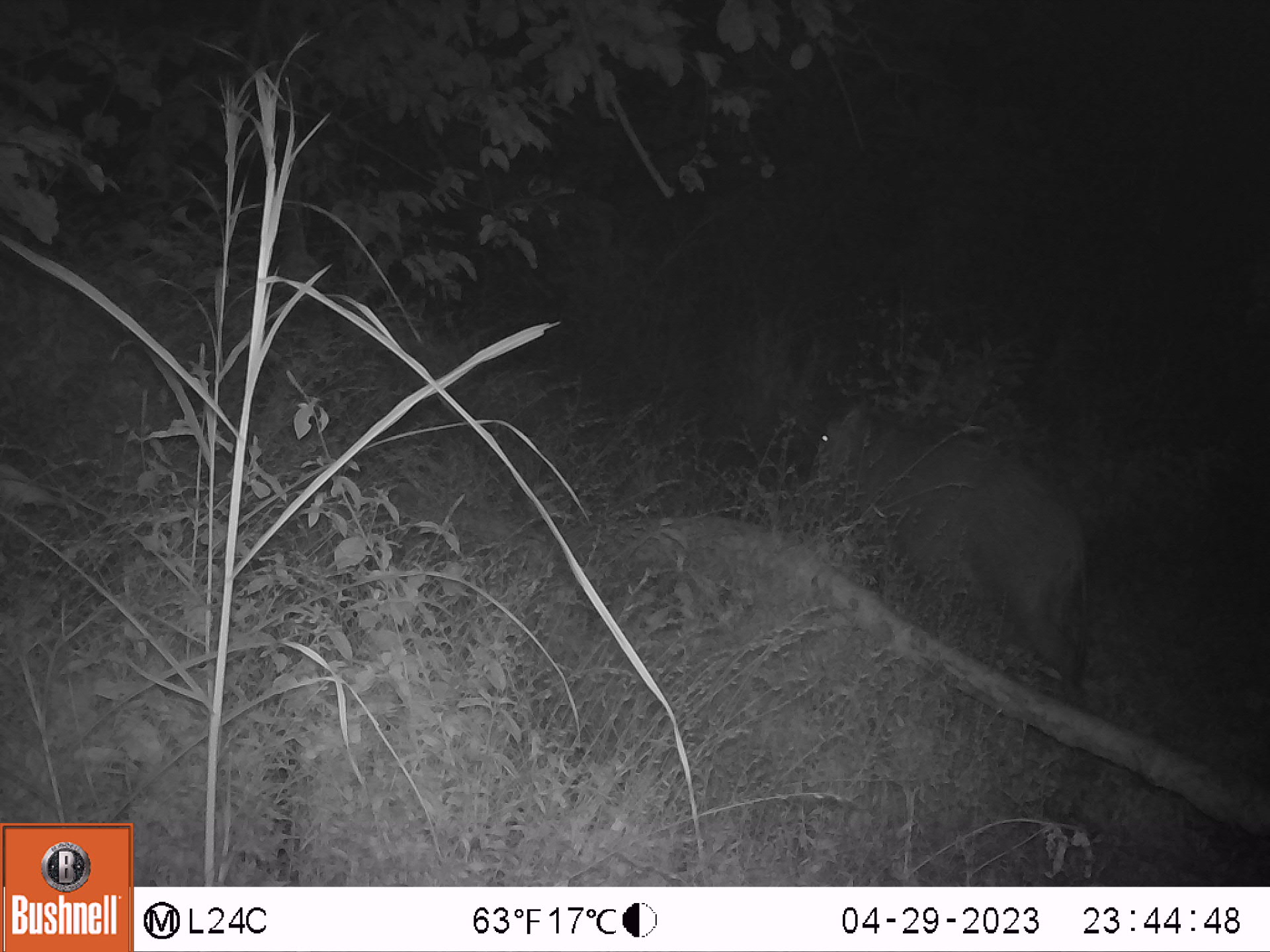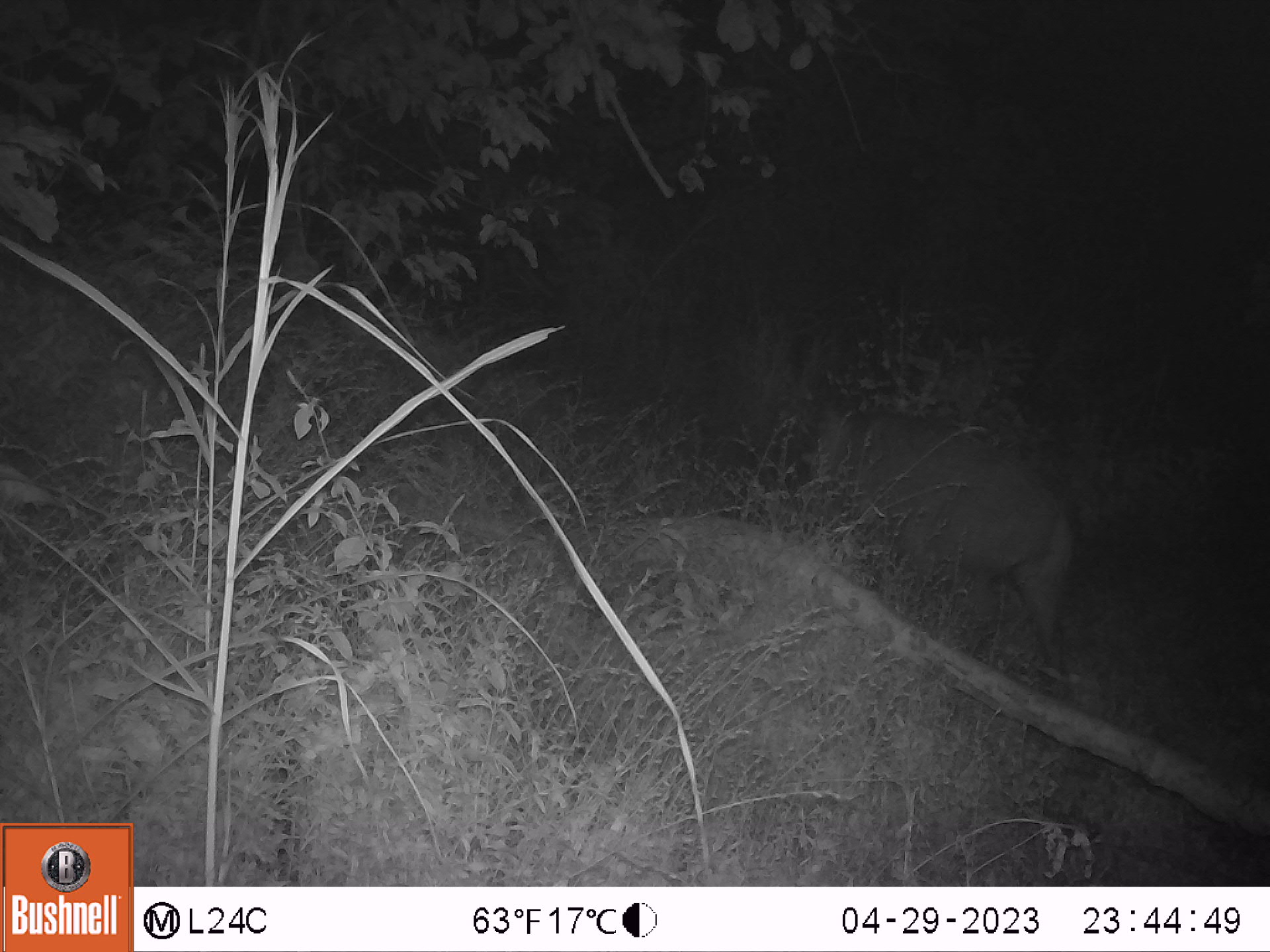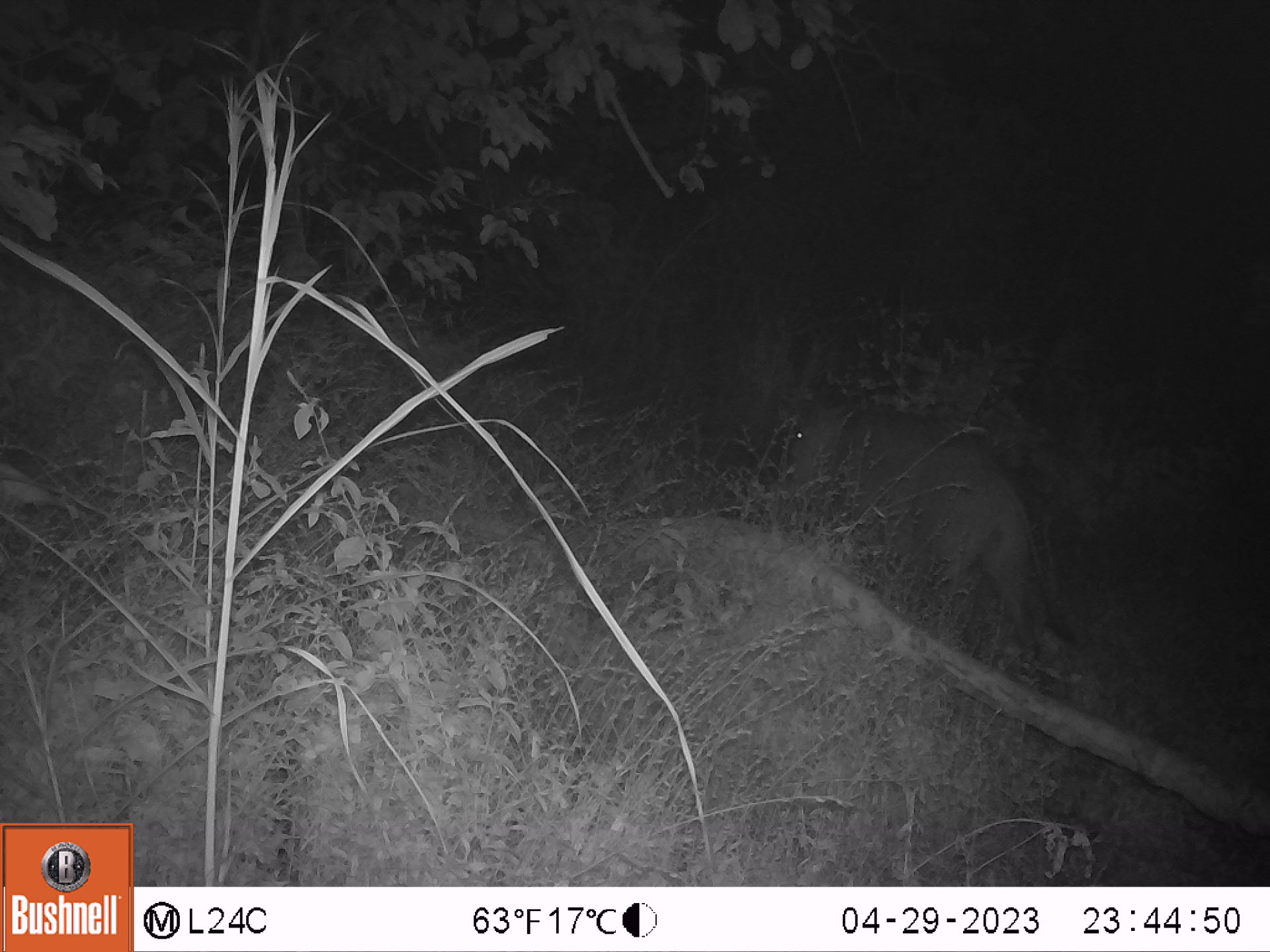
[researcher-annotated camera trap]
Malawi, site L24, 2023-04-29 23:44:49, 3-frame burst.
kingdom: Animalia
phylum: Chordata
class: Mammalia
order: Artiodactyla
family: Suidae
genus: Phacochoerus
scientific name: Phacochoerus africanus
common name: common warthog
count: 1